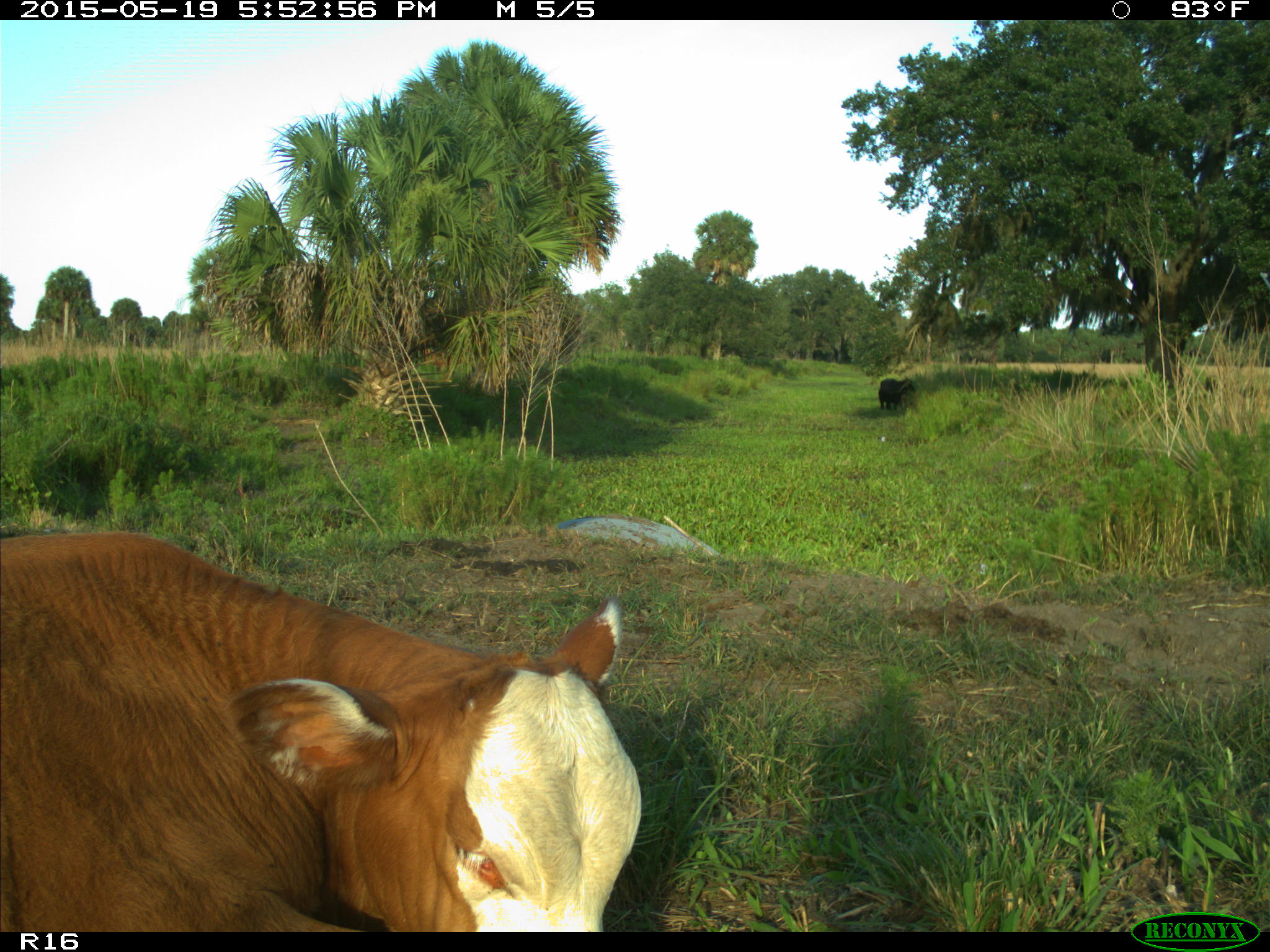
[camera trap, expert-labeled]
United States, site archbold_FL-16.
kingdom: Animalia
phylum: Chordata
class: Mammalia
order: Artiodactyla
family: Bovidae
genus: Bos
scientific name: Bos taurus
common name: domestic cow